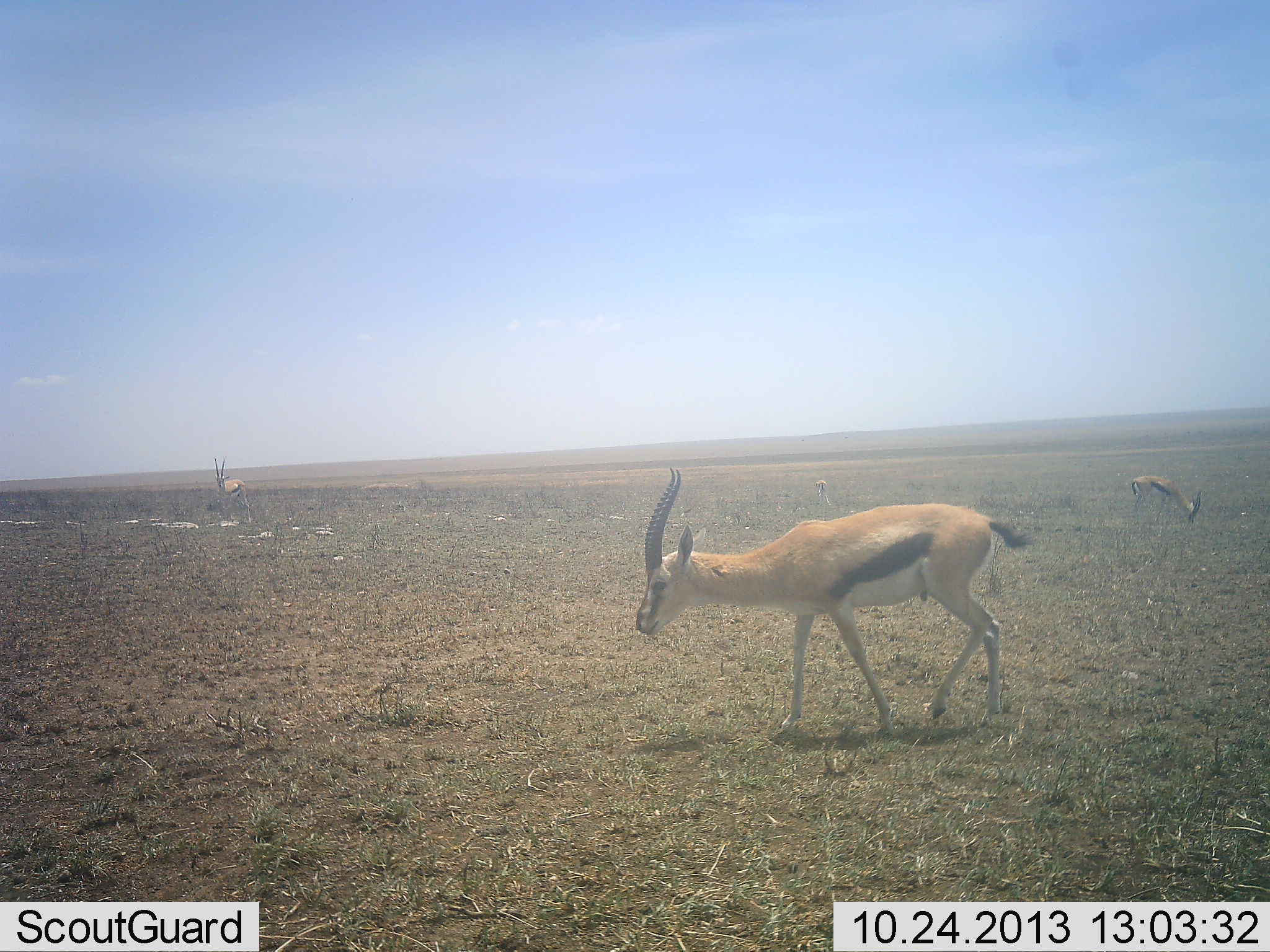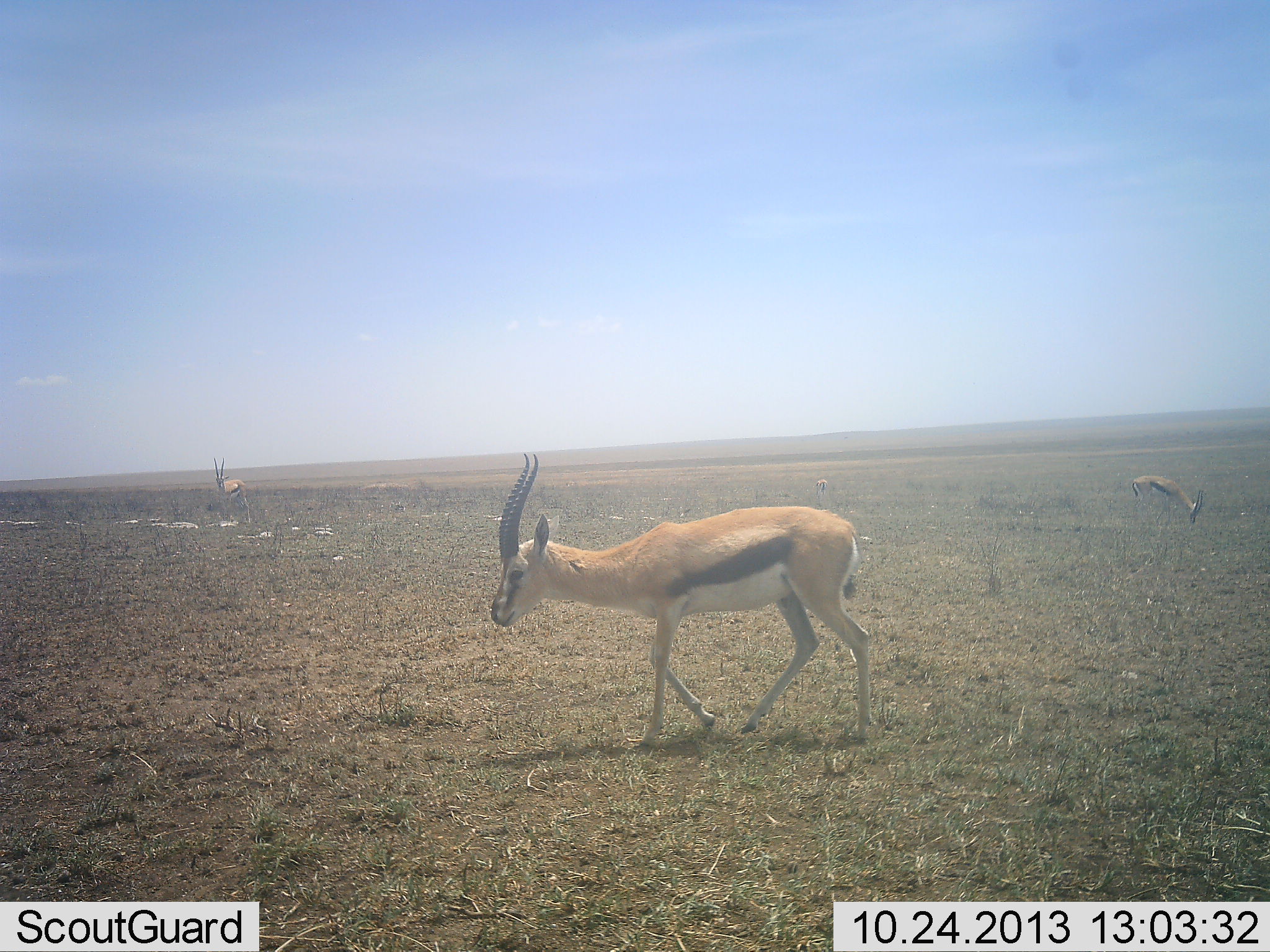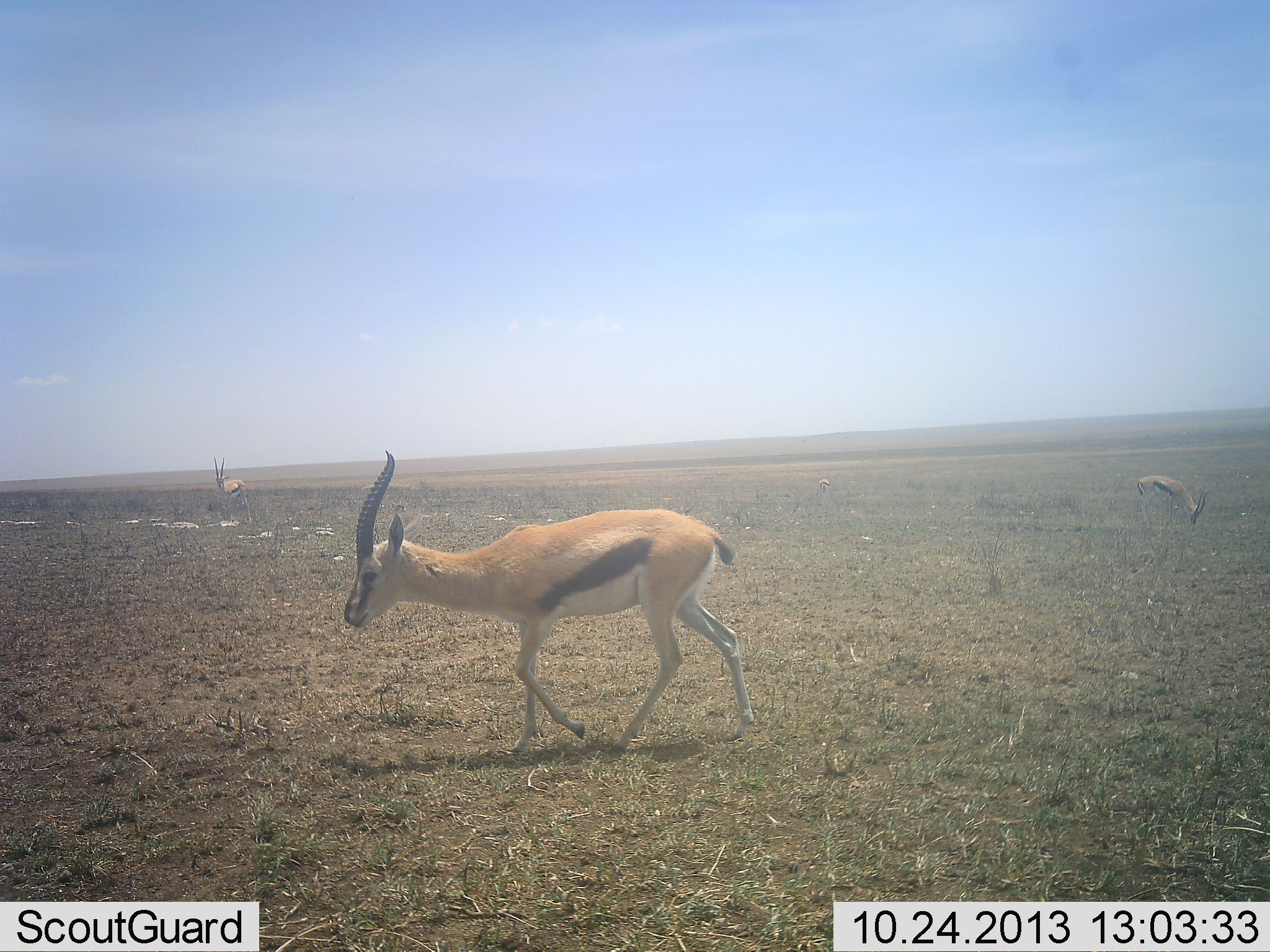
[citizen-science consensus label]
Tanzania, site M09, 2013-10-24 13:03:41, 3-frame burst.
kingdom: Animalia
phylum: Chordata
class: Mammalia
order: Artiodactyla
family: Bovidae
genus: Eudorcas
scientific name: Eudorcas thomsonii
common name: thomson's gazelle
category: gazellethomsons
Gazellethomsons (thomson's gazelle) (Eudorcas thomsonii), count 3. Behavior (volunteer vote fractions): standing 69%, resting 0%, moving 85%, interacting 0%. Young present (vote fraction): 0%. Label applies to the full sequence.